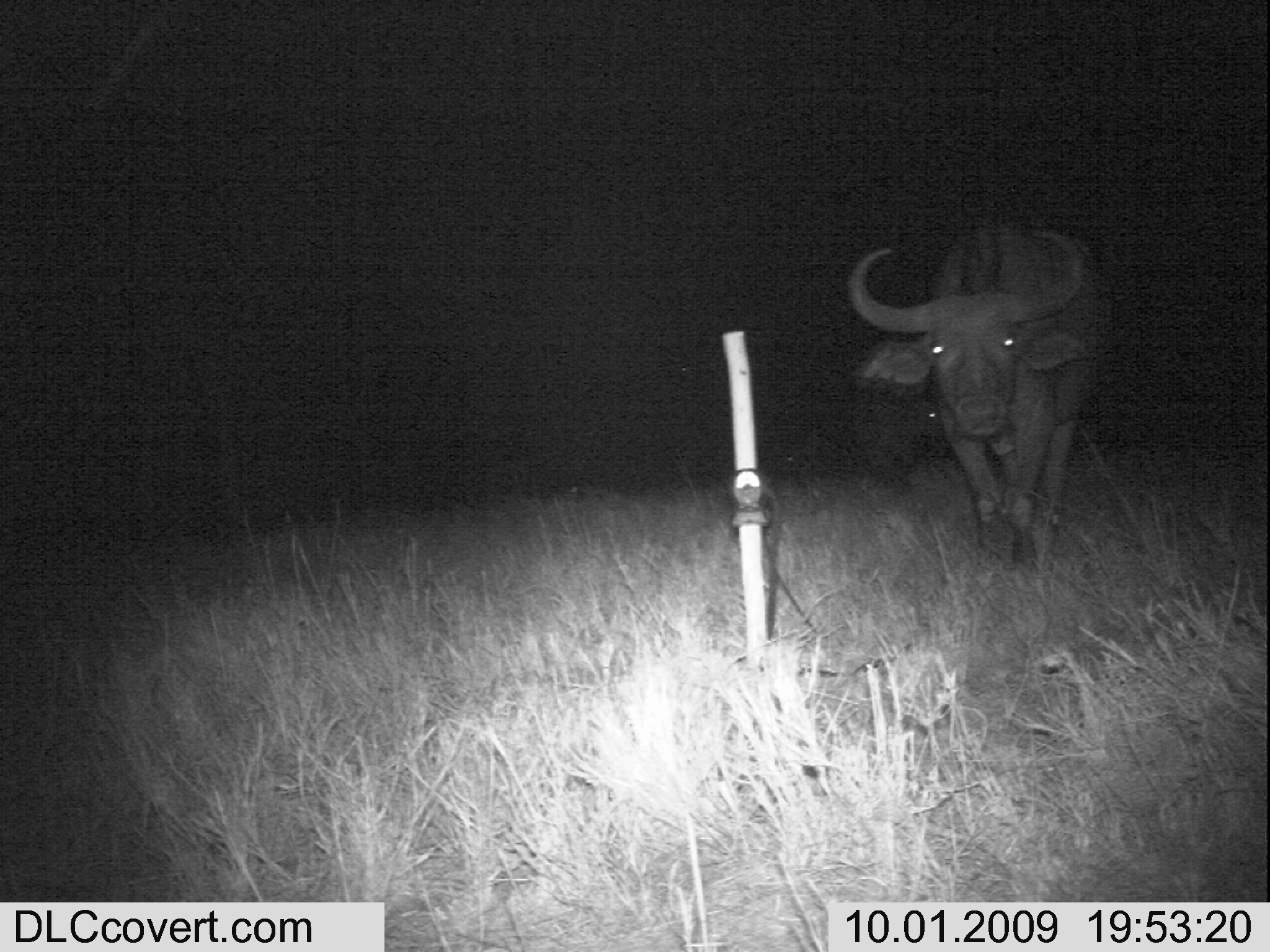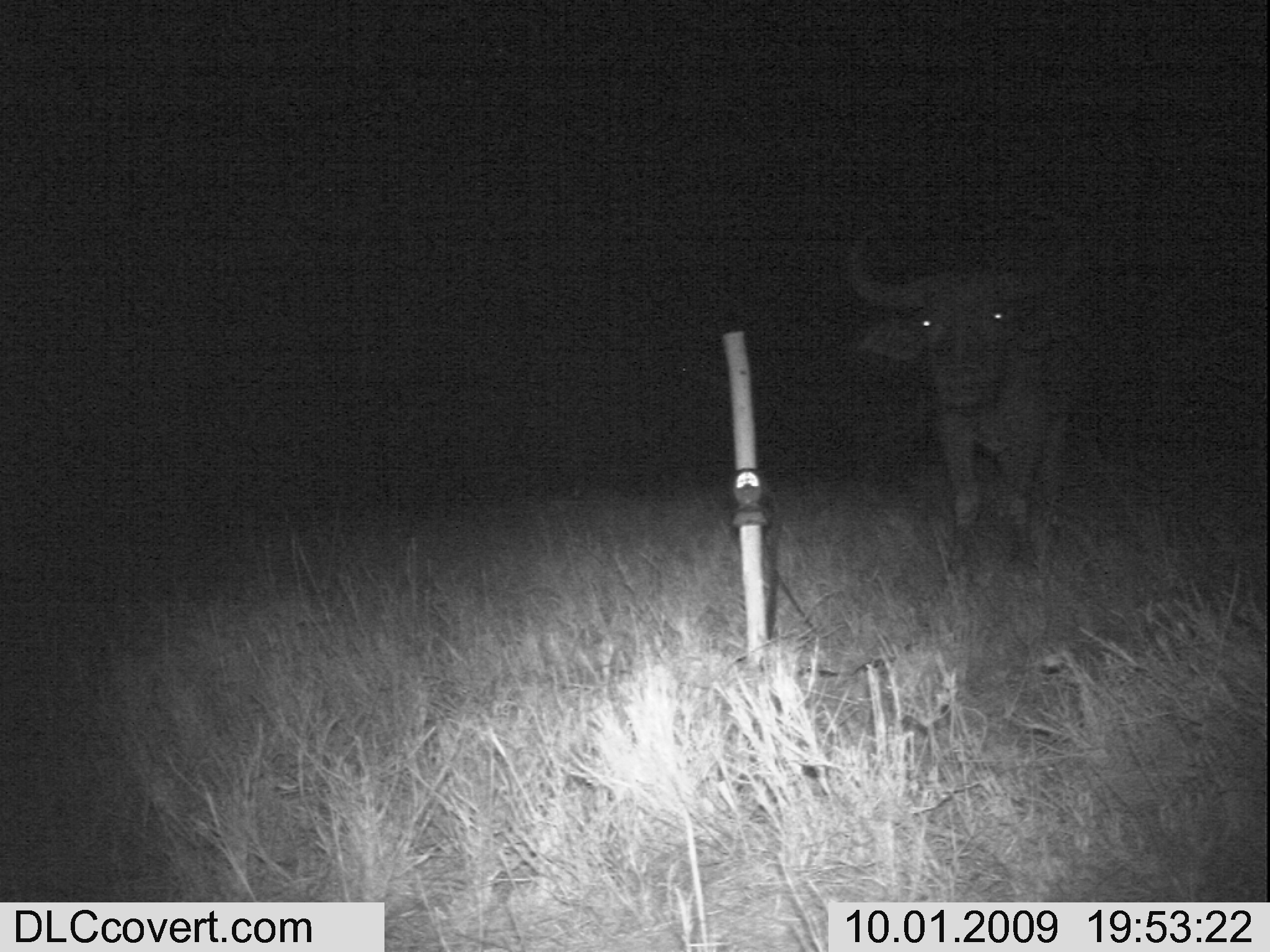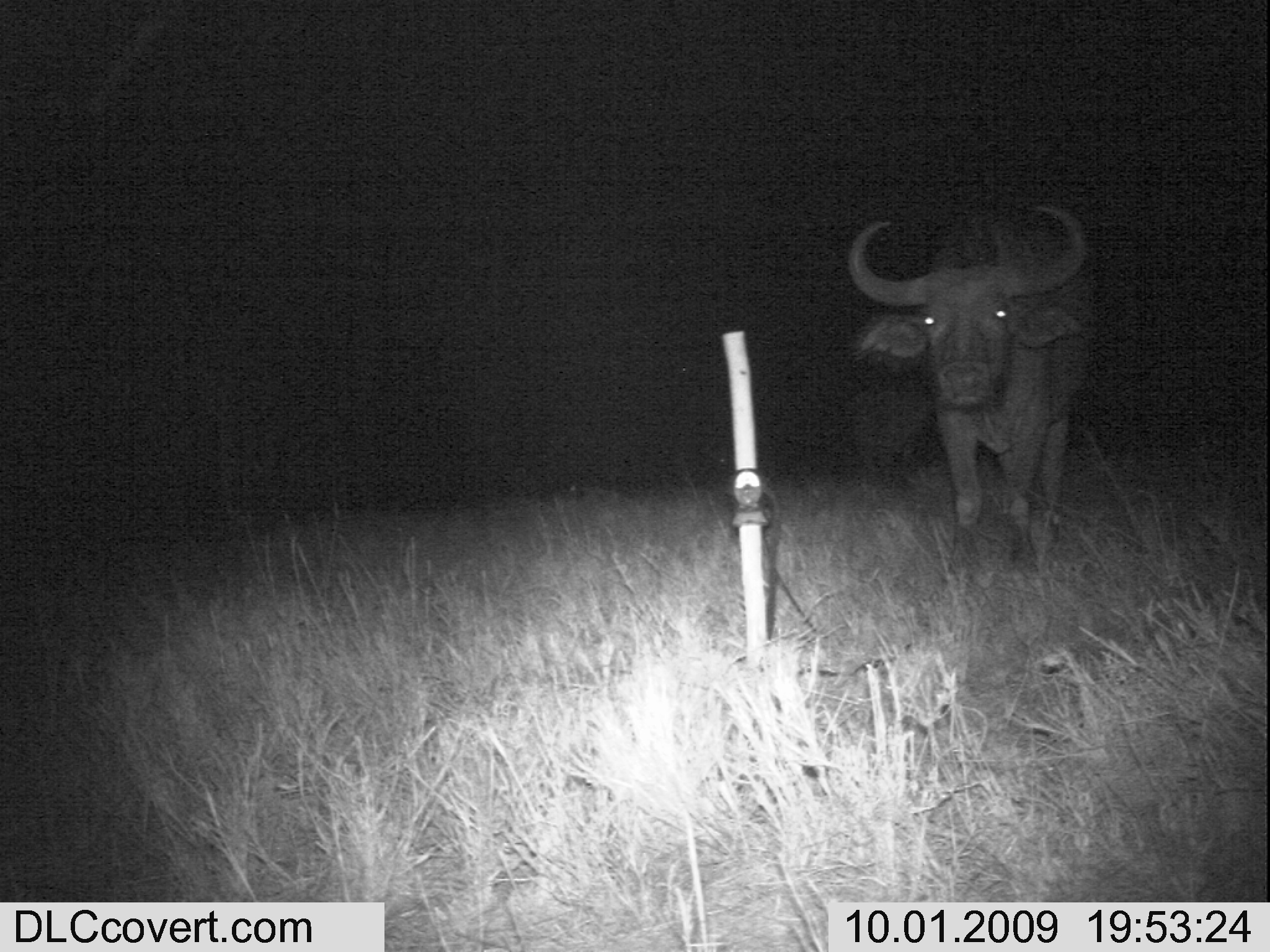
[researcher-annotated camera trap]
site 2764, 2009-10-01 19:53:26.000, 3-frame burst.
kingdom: Animalia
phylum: Chordata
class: Mammalia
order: Artiodactyla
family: Bovidae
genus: Syncerus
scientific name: Syncerus caffer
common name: african buffalo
Syncerus caffer (african buffalo), count 2.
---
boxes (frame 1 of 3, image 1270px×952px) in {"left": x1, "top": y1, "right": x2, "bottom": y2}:
syncerus caffer: {"left": 846, "top": 220, "right": 1115, "bottom": 570}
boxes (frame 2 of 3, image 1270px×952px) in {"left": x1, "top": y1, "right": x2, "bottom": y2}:
syncerus caffer: {"left": 846, "top": 207, "right": 1115, "bottom": 600}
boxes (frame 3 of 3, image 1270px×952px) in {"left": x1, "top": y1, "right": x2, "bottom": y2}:
syncerus caffer: {"left": 846, "top": 202, "right": 1099, "bottom": 593}